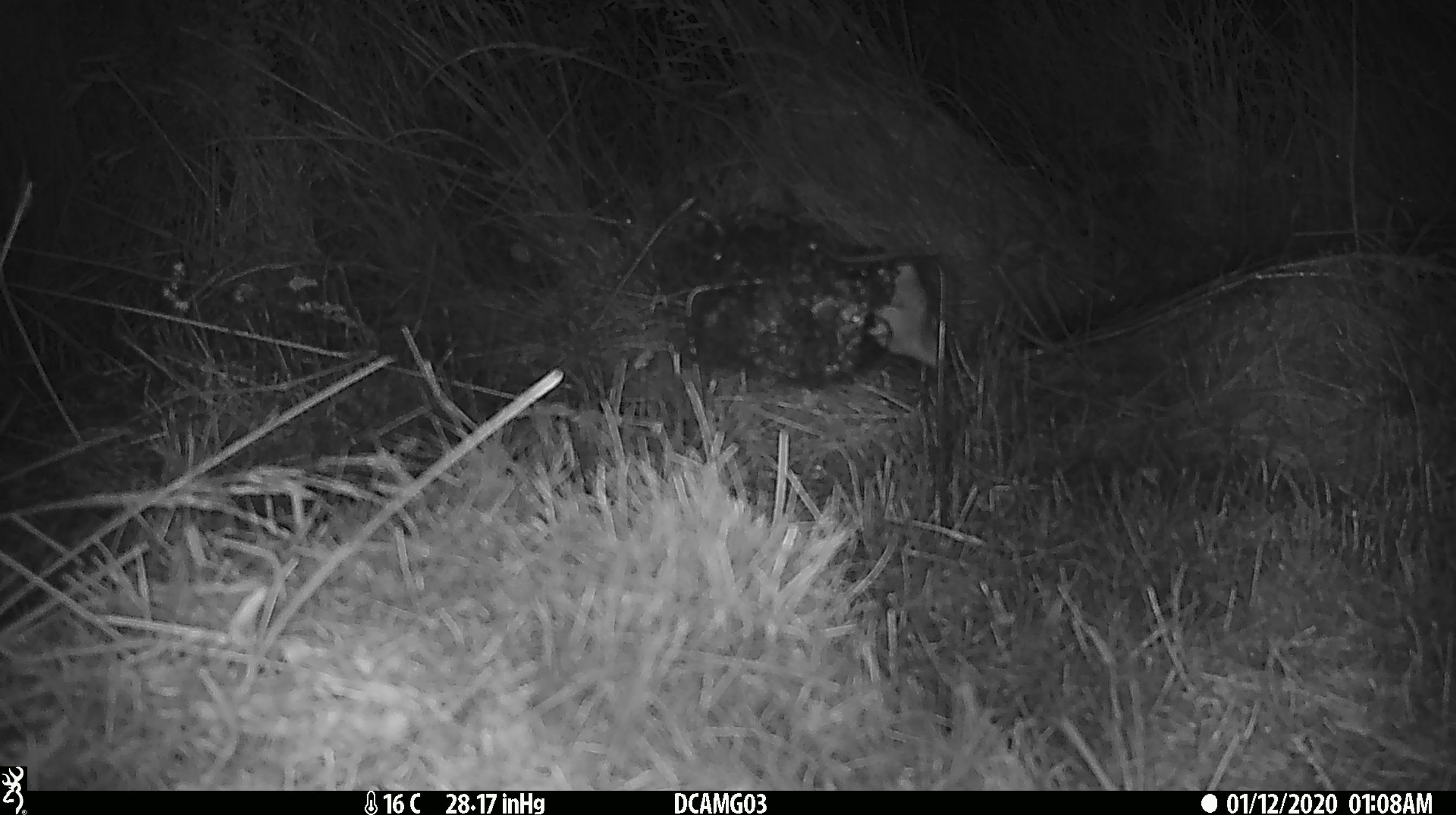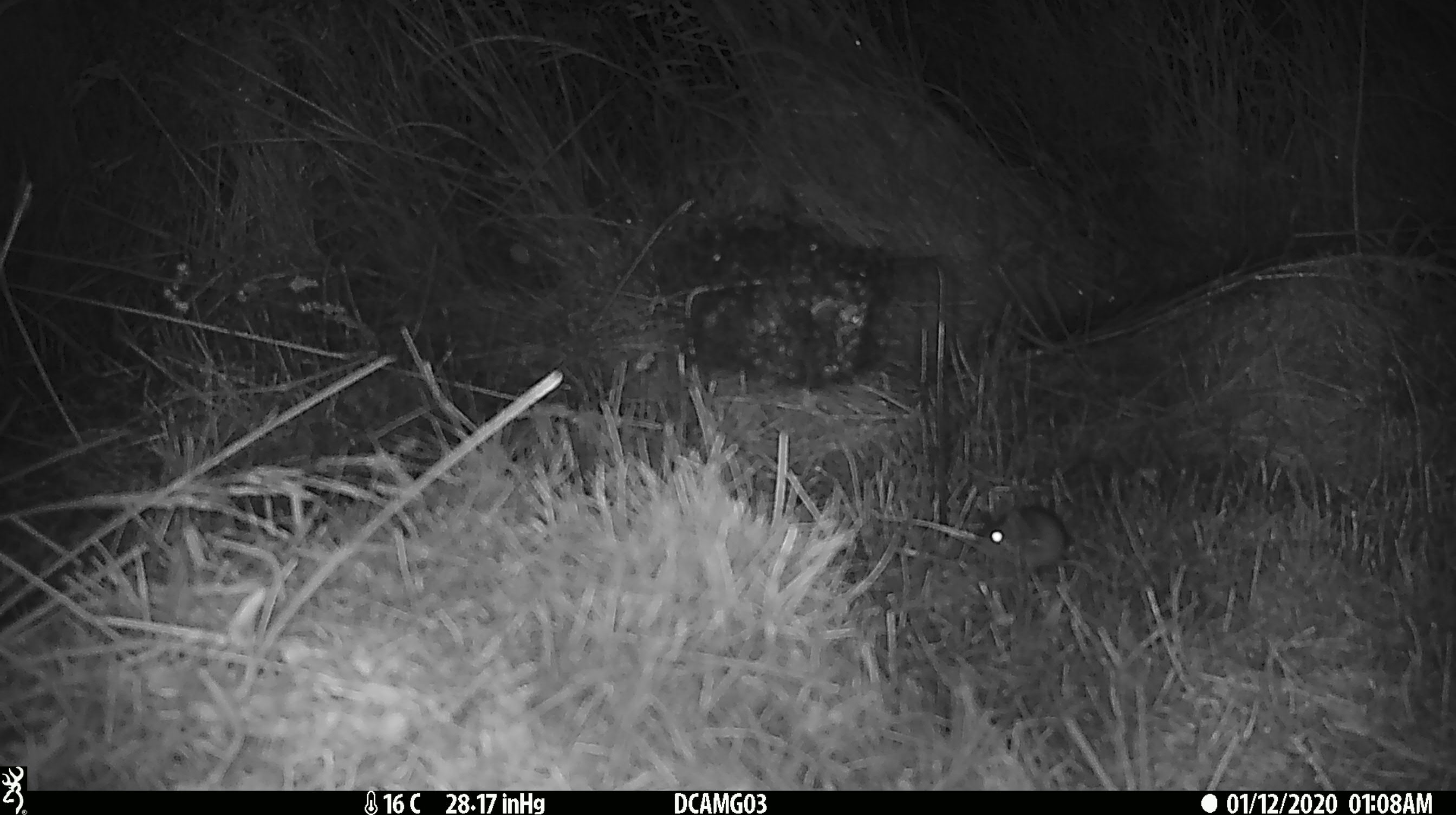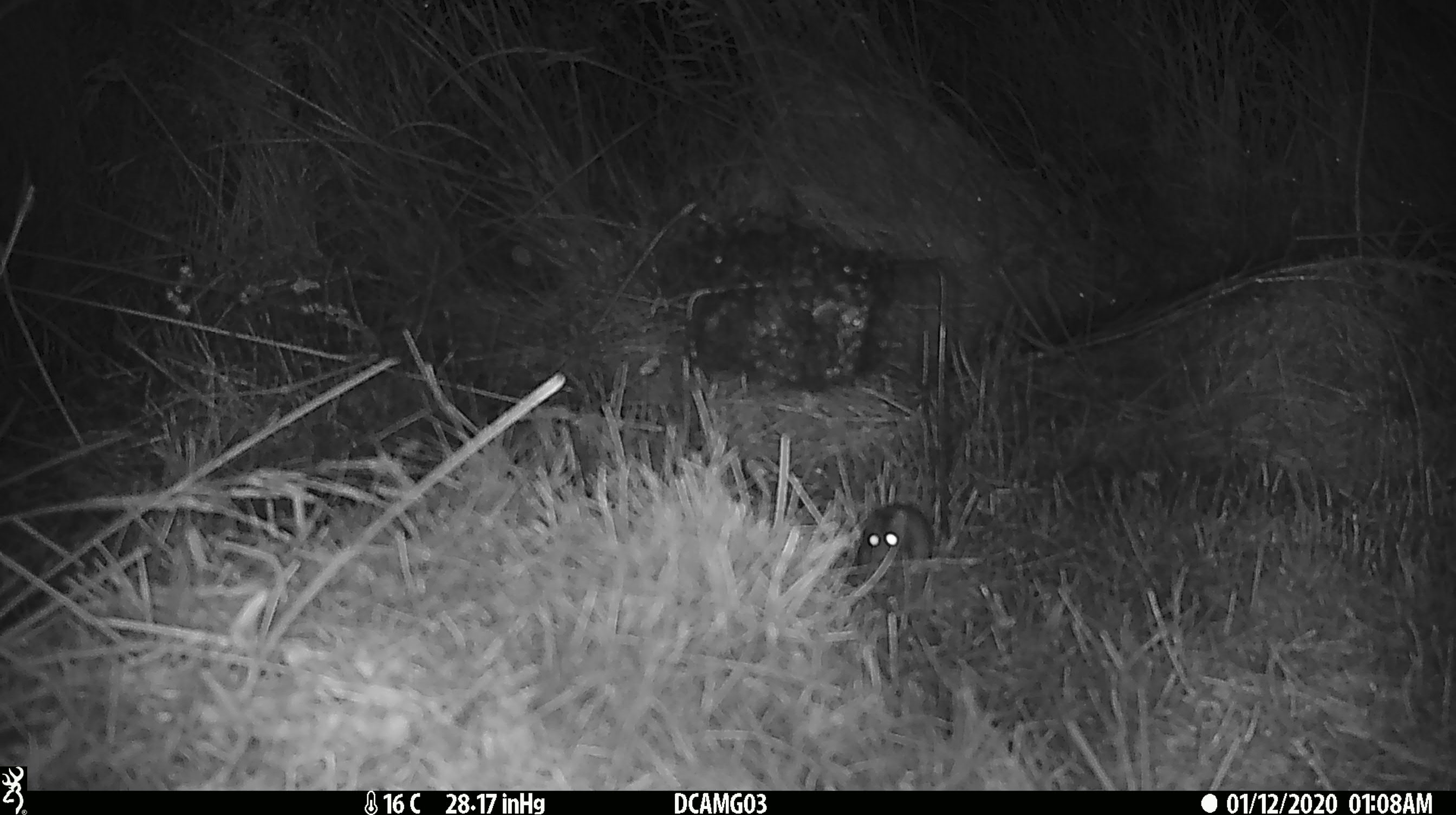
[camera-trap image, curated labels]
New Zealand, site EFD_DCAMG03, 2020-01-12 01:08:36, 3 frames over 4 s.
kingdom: Animalia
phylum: Chordata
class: Mammalia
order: Rodentia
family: Muridae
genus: Mus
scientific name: Mus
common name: mouse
Mouse (Mus).